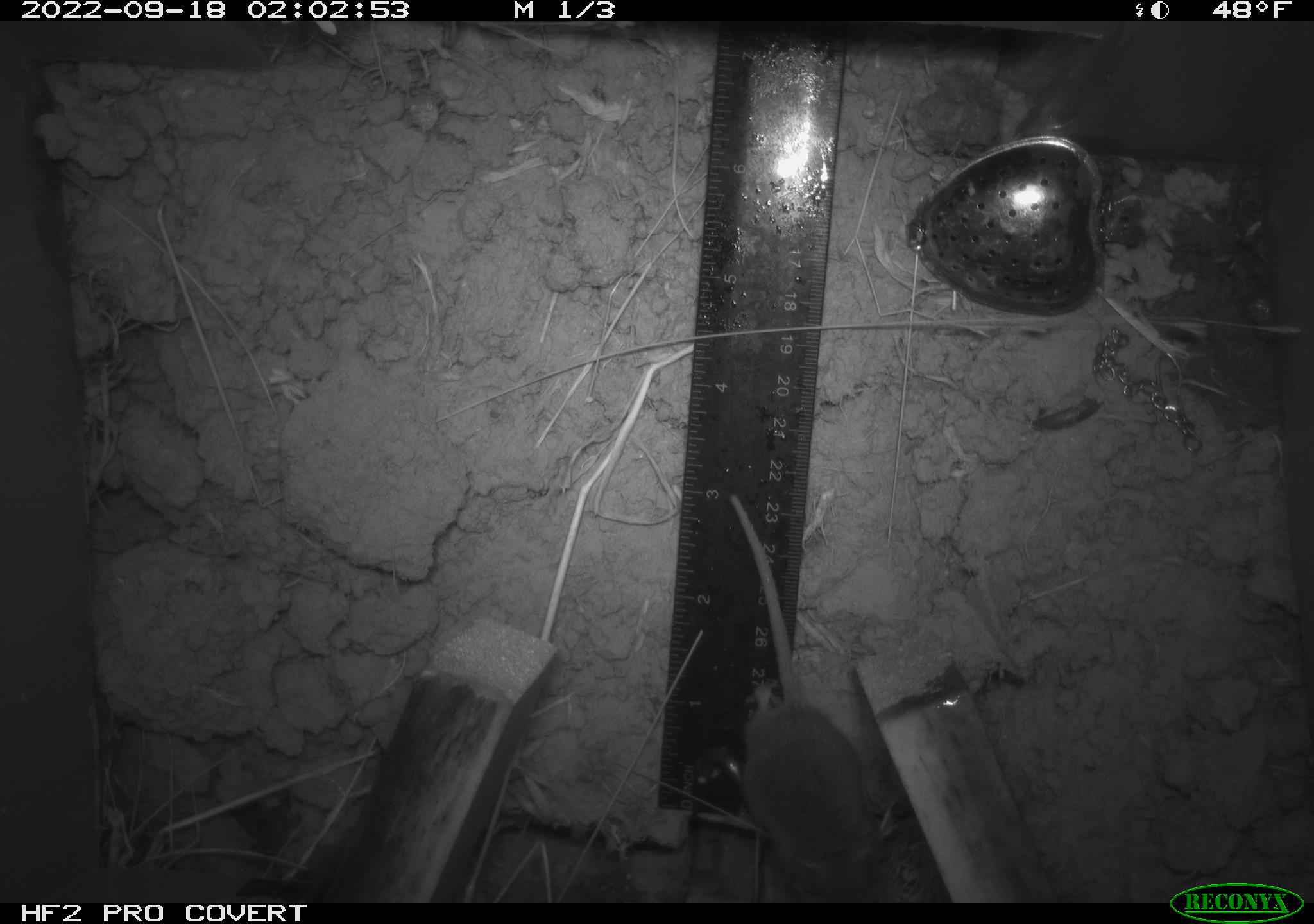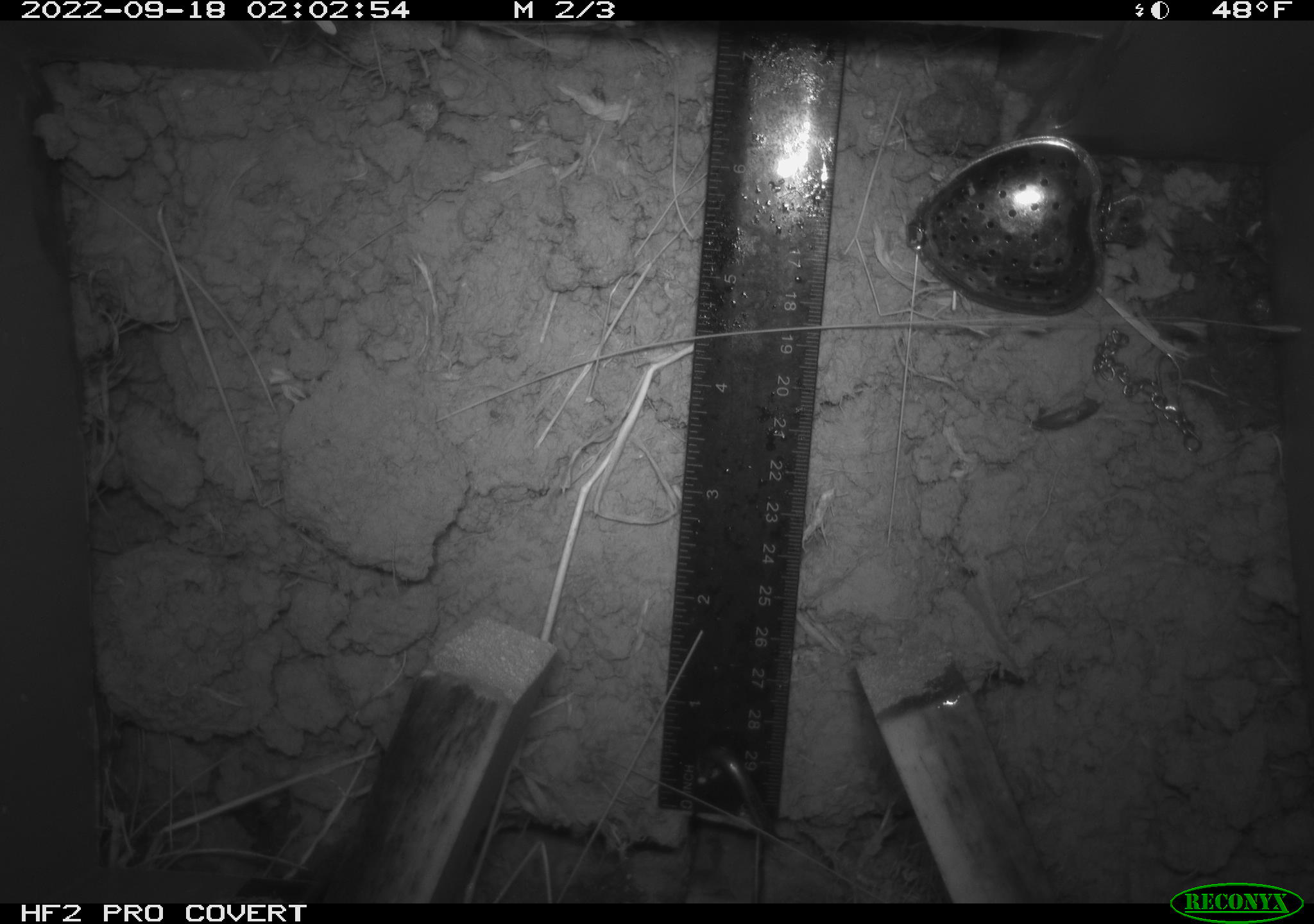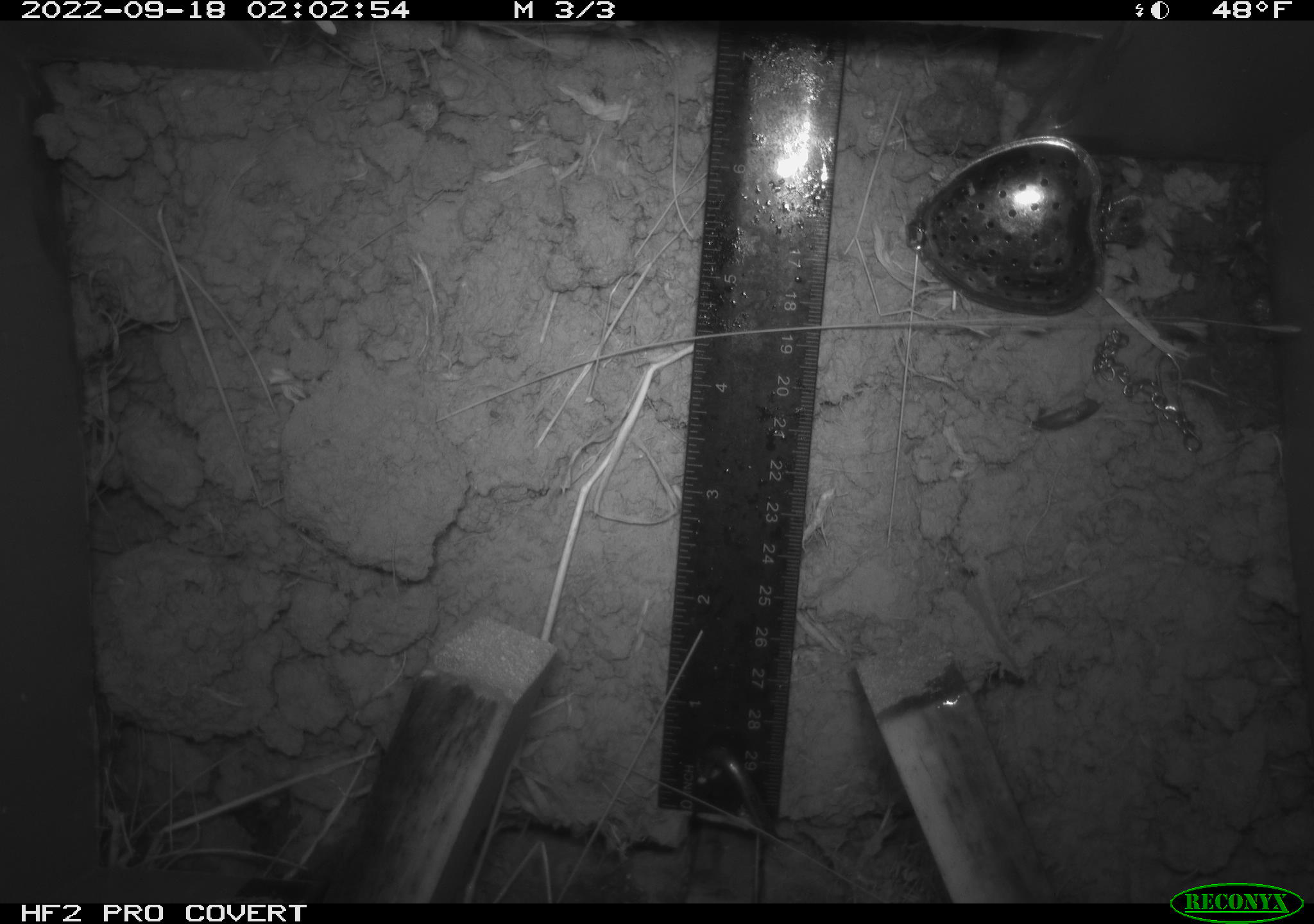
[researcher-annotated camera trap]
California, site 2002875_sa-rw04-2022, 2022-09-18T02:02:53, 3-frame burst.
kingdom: Animalia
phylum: Chordata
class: Mammalia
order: Rodentia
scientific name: Rodentia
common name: mouse species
Mouse species (Rodentia).